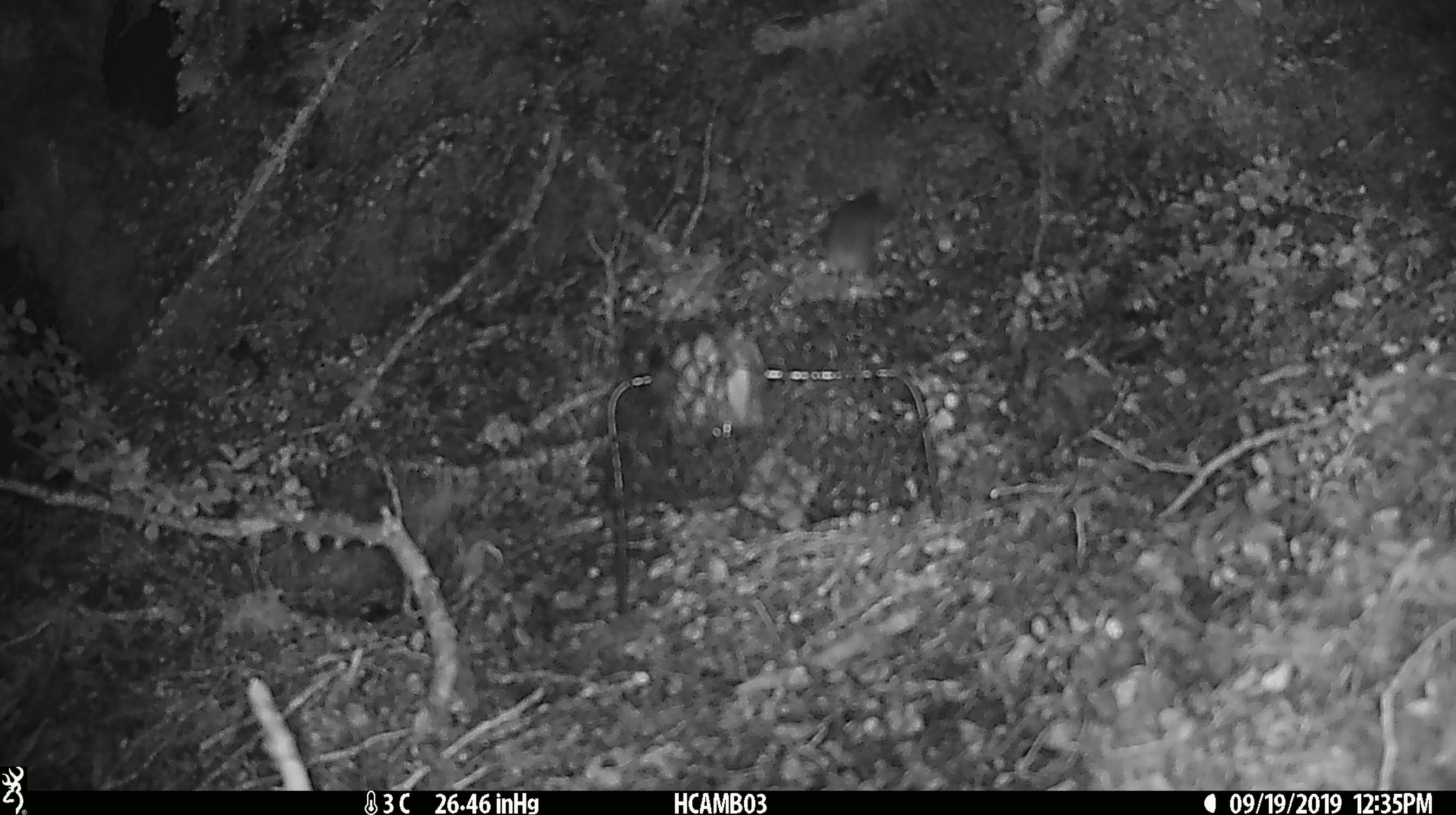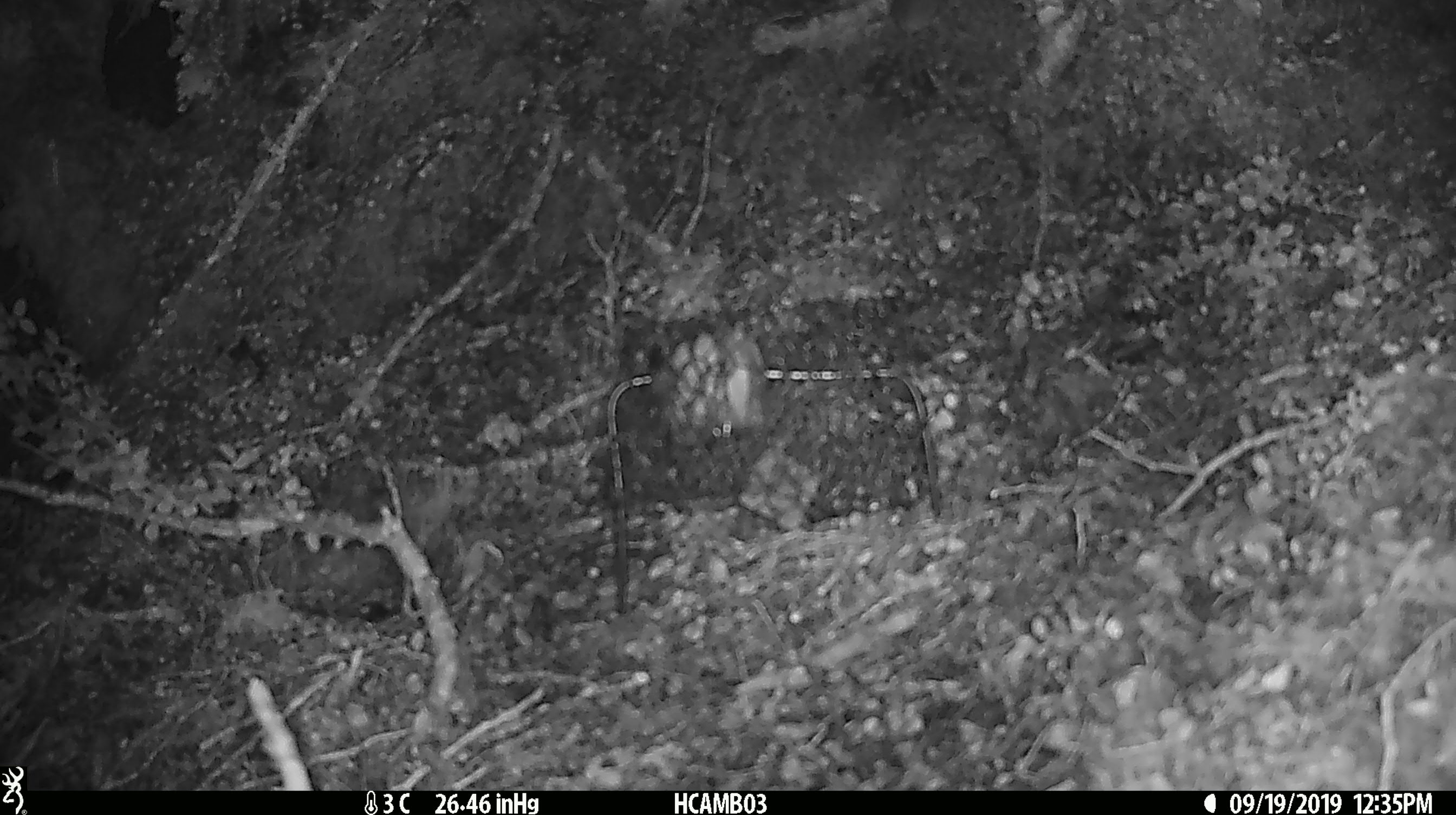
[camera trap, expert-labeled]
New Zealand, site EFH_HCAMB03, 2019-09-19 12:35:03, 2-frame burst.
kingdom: Animalia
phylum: Chordata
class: Mammalia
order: Rodentia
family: Muridae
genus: Mus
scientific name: Mus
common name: mouse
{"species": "mouse (Mus)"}